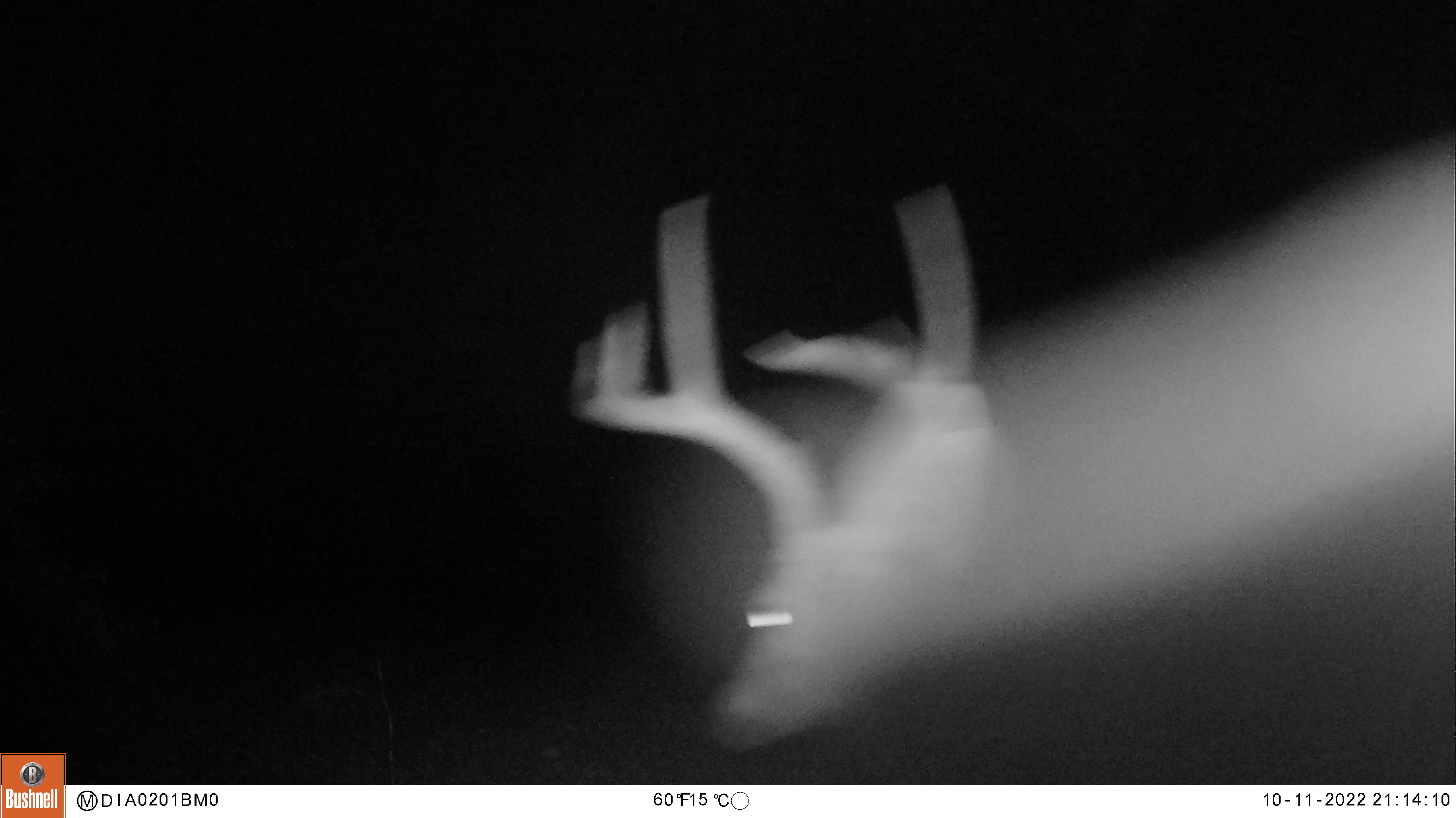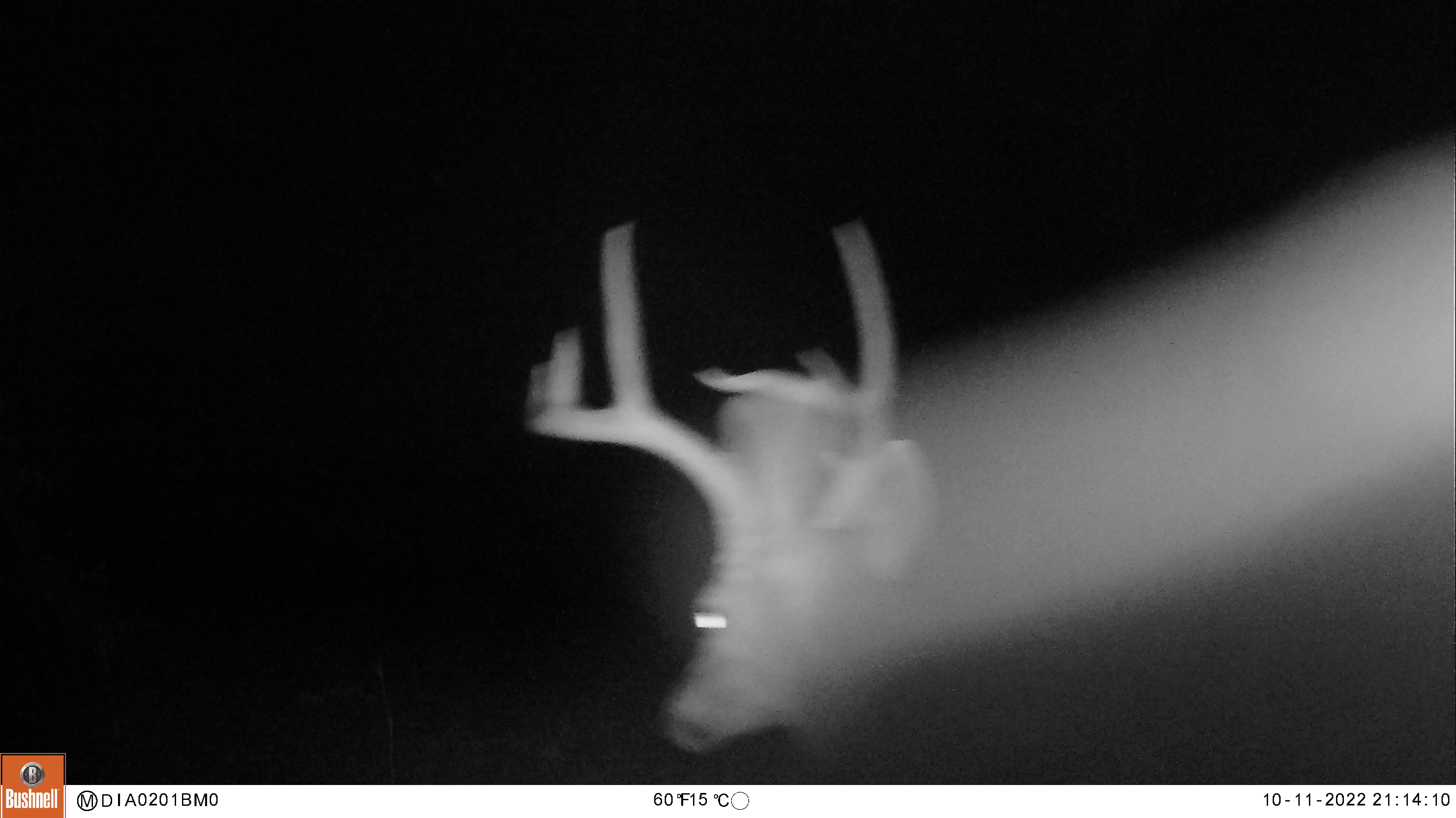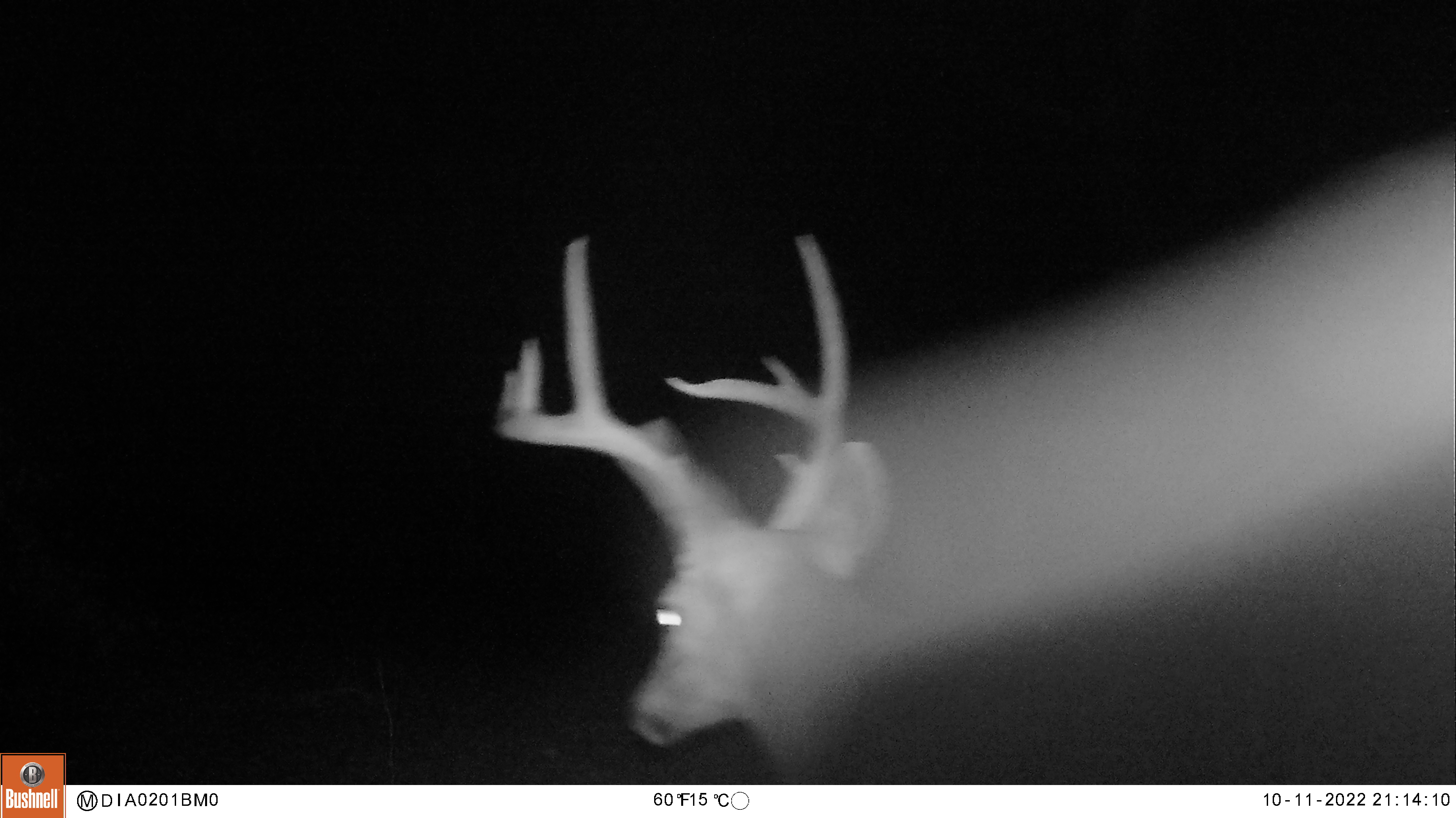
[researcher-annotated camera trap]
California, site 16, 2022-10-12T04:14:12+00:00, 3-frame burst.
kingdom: Animalia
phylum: Chordata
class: Mammalia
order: Artiodactyla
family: Cervidae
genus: Odocoileus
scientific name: Odocoileus hemionus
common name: mule deer